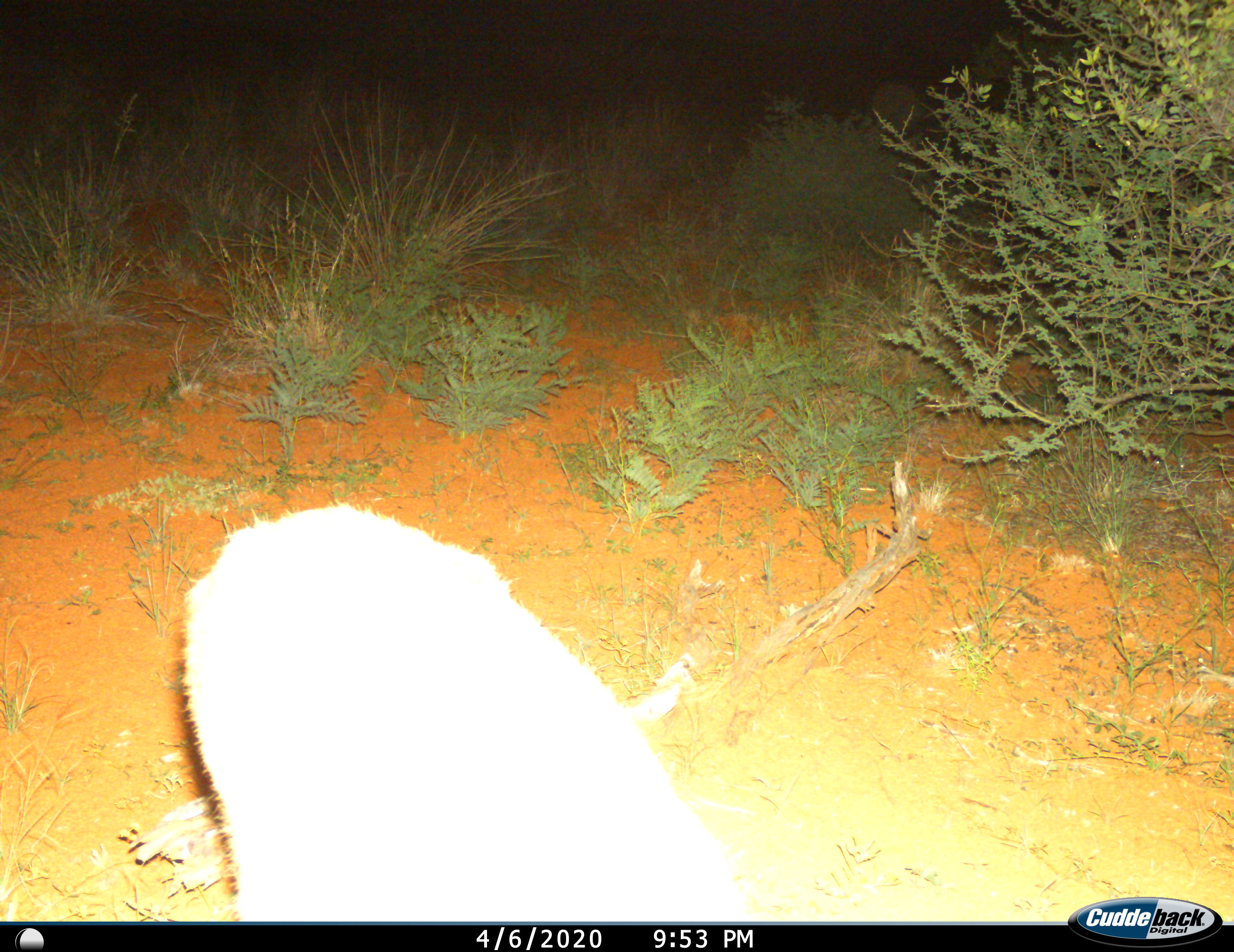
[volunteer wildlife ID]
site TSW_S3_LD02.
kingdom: Animalia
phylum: Chordata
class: Mammalia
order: Artiodactyla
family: Bovidae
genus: Sylvicapra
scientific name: Sylvicapra grimmia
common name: common duiker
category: duikercommongrey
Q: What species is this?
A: Duikercommongrey (common duiker) (Sylvicapra grimmia).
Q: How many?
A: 1.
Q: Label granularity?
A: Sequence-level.